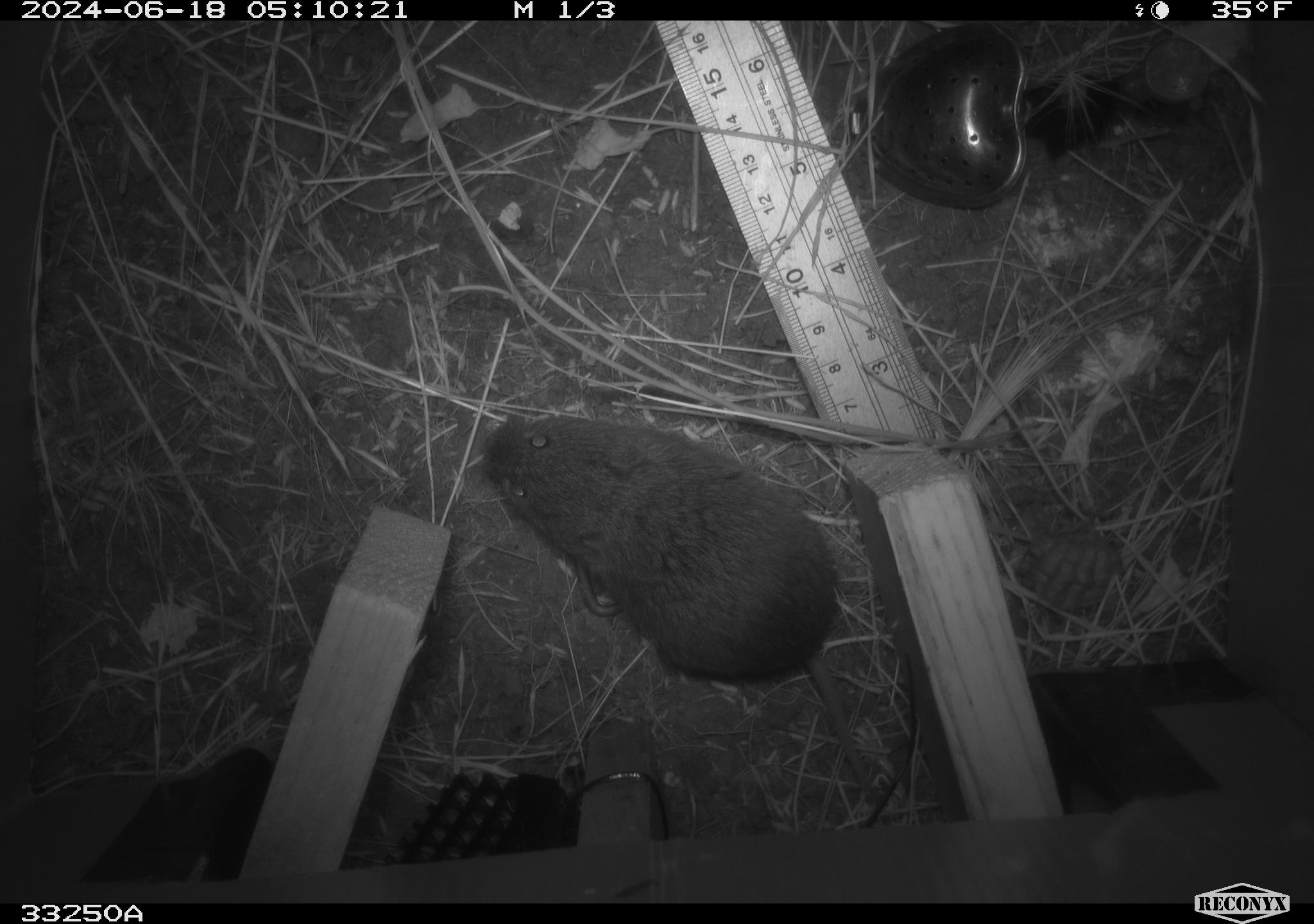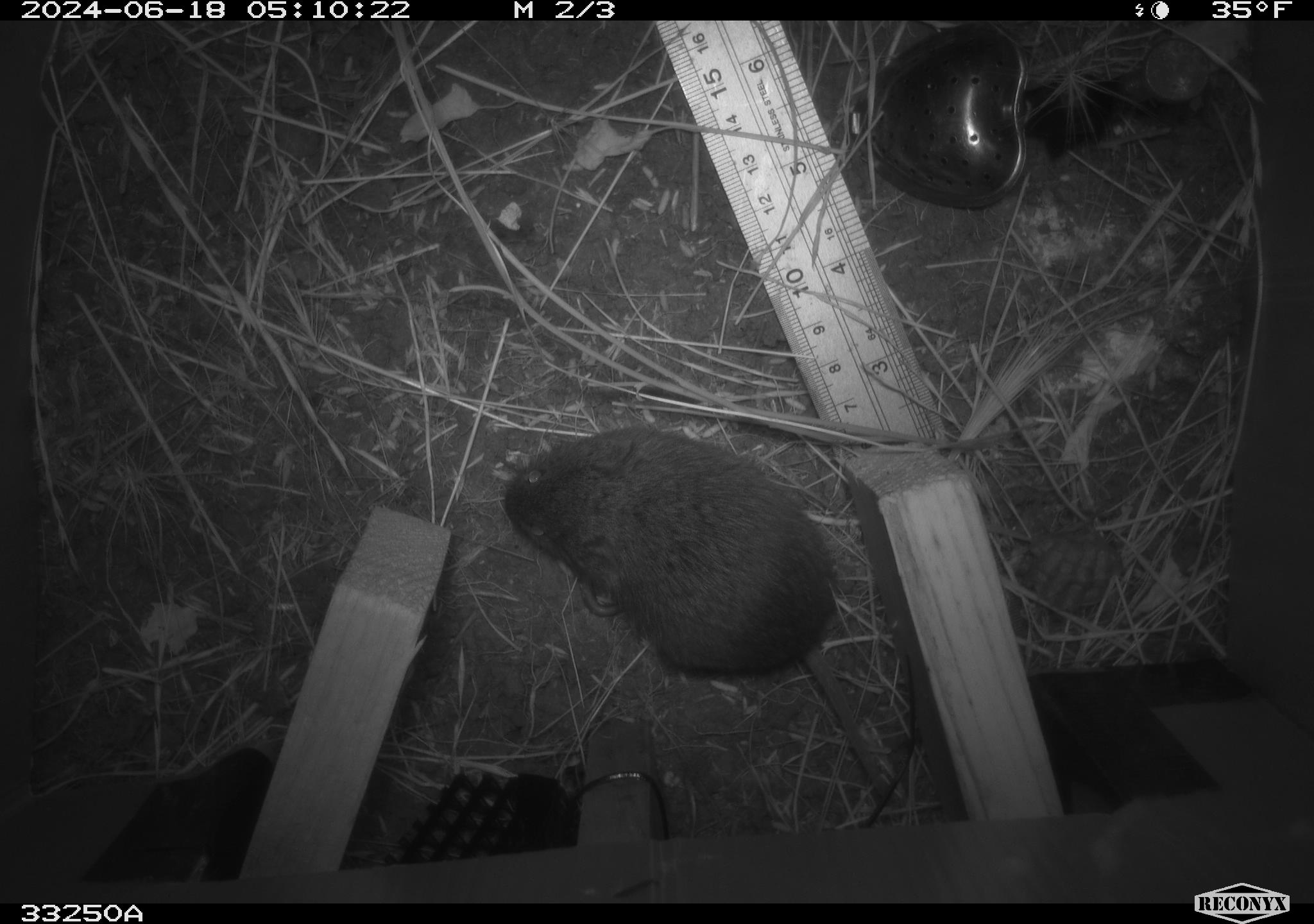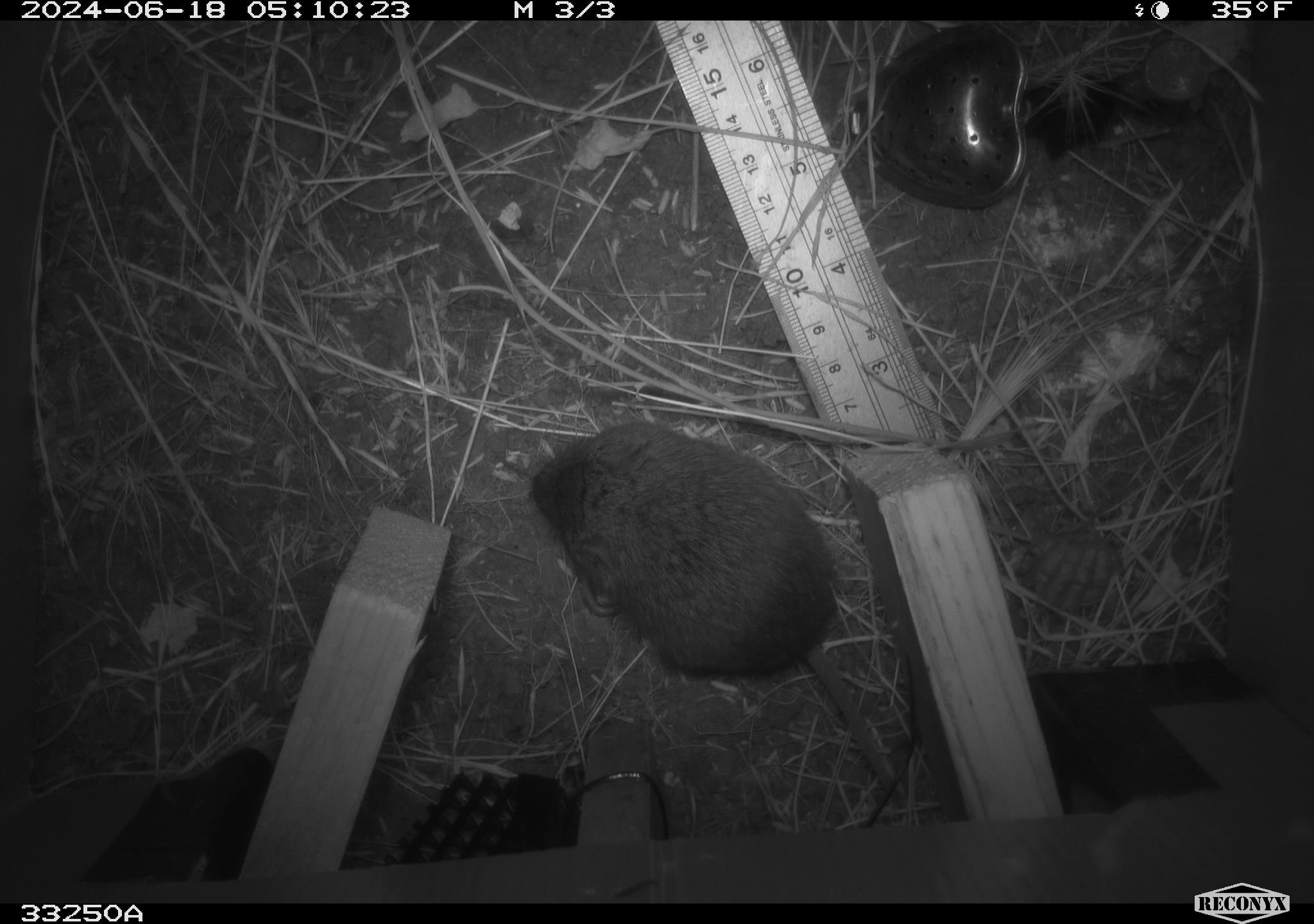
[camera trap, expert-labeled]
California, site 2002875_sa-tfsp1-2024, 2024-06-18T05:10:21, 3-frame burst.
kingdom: Animalia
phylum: Chordata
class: Mammalia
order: Rodentia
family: Cricetidae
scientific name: Arvicolinae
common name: voles, lemmings, and muskrats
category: arvicolinae subfamily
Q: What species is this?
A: Arvicolinae subfamily (voles, lemmings, and muskrats) (Arvicolinae).